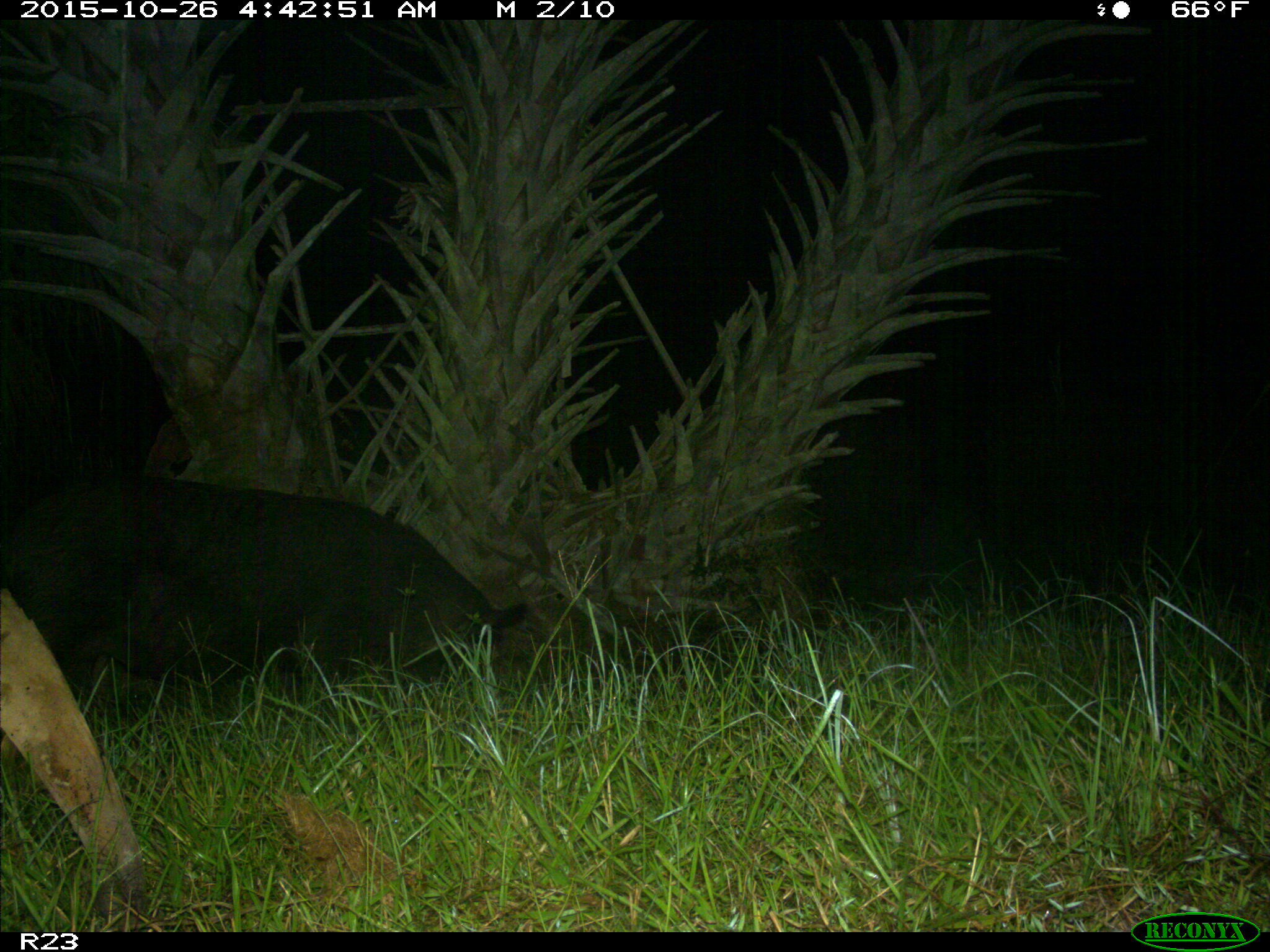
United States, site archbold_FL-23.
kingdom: Animalia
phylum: Chordata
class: Mammalia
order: Artiodactyla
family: Suidae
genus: Sus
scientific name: Sus scrofa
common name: wild boar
Sus scrofa (wild boar).